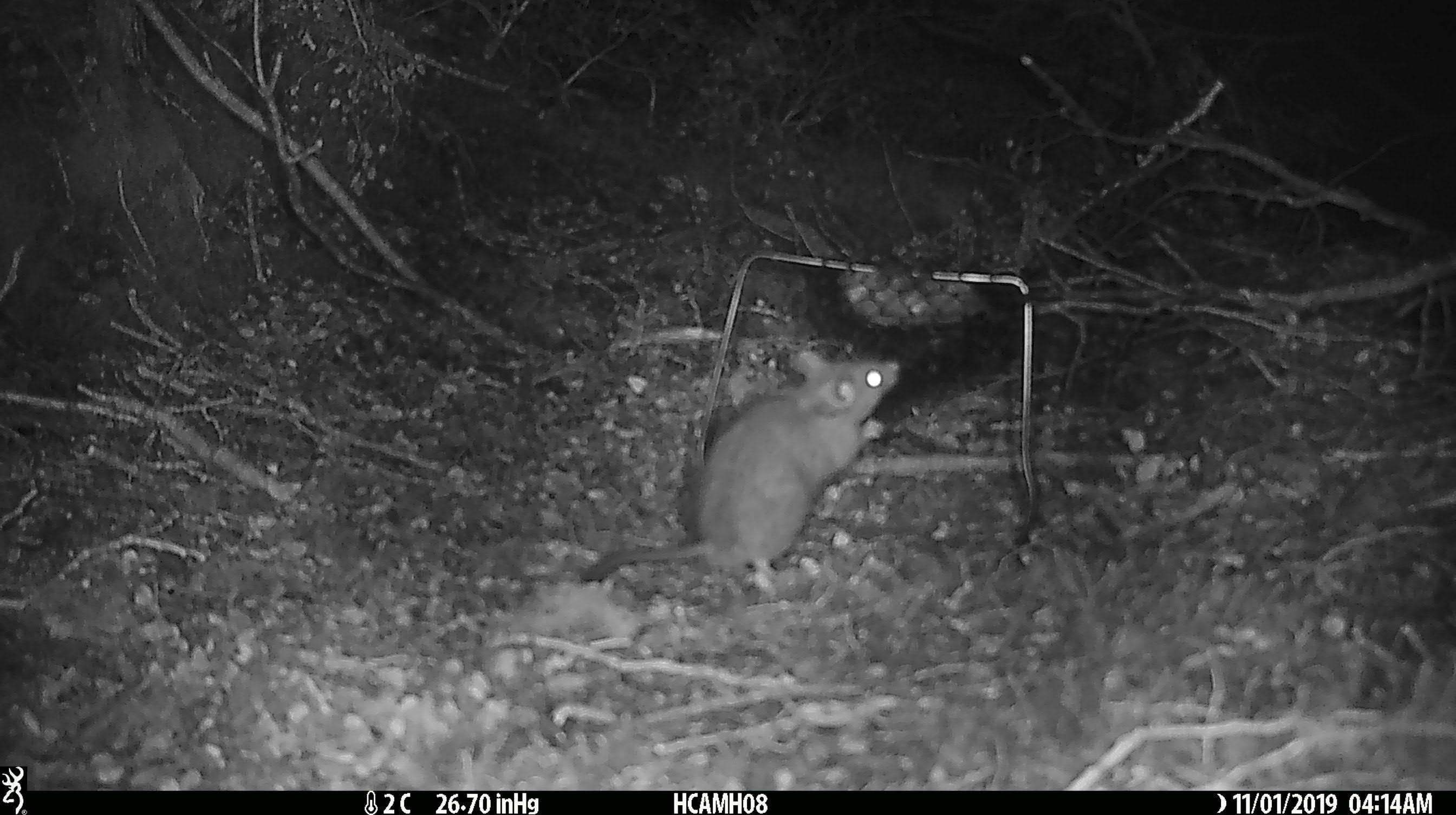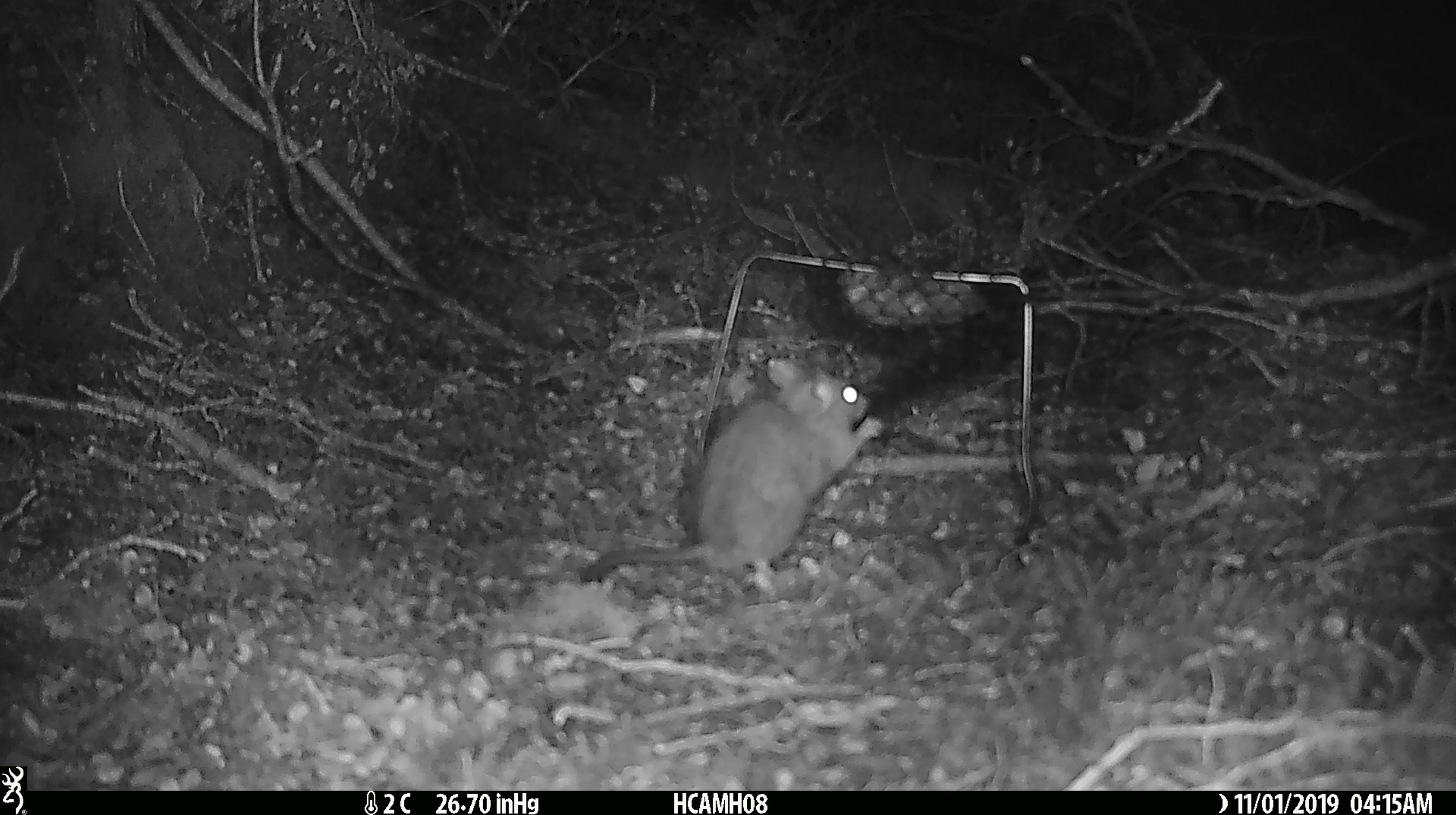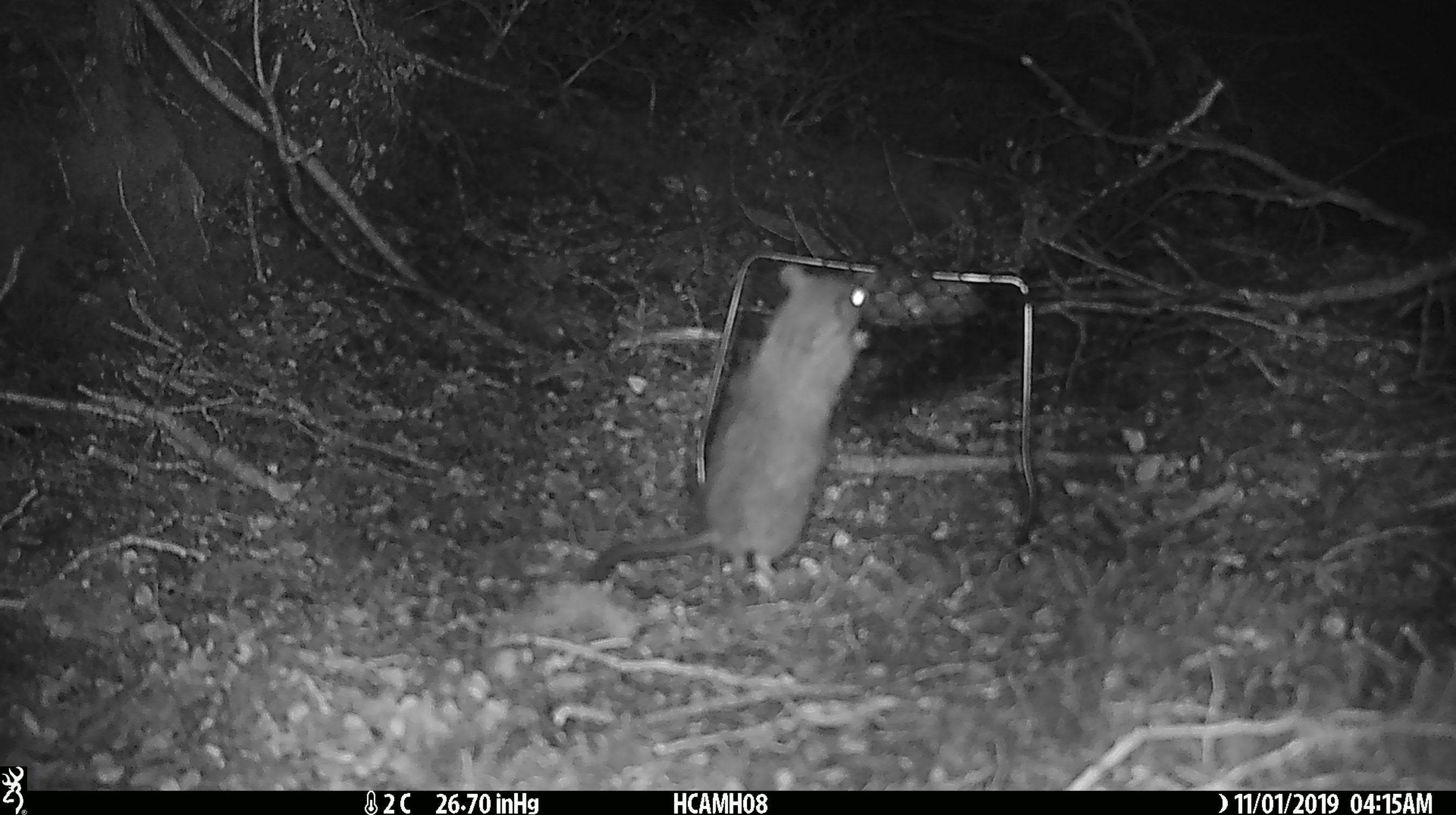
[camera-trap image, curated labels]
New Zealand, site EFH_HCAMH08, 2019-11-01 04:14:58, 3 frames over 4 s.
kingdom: Animalia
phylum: Chordata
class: Mammalia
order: Rodentia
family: Muridae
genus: Rattus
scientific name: Rattus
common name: rat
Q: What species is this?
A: Rat (Rattus).